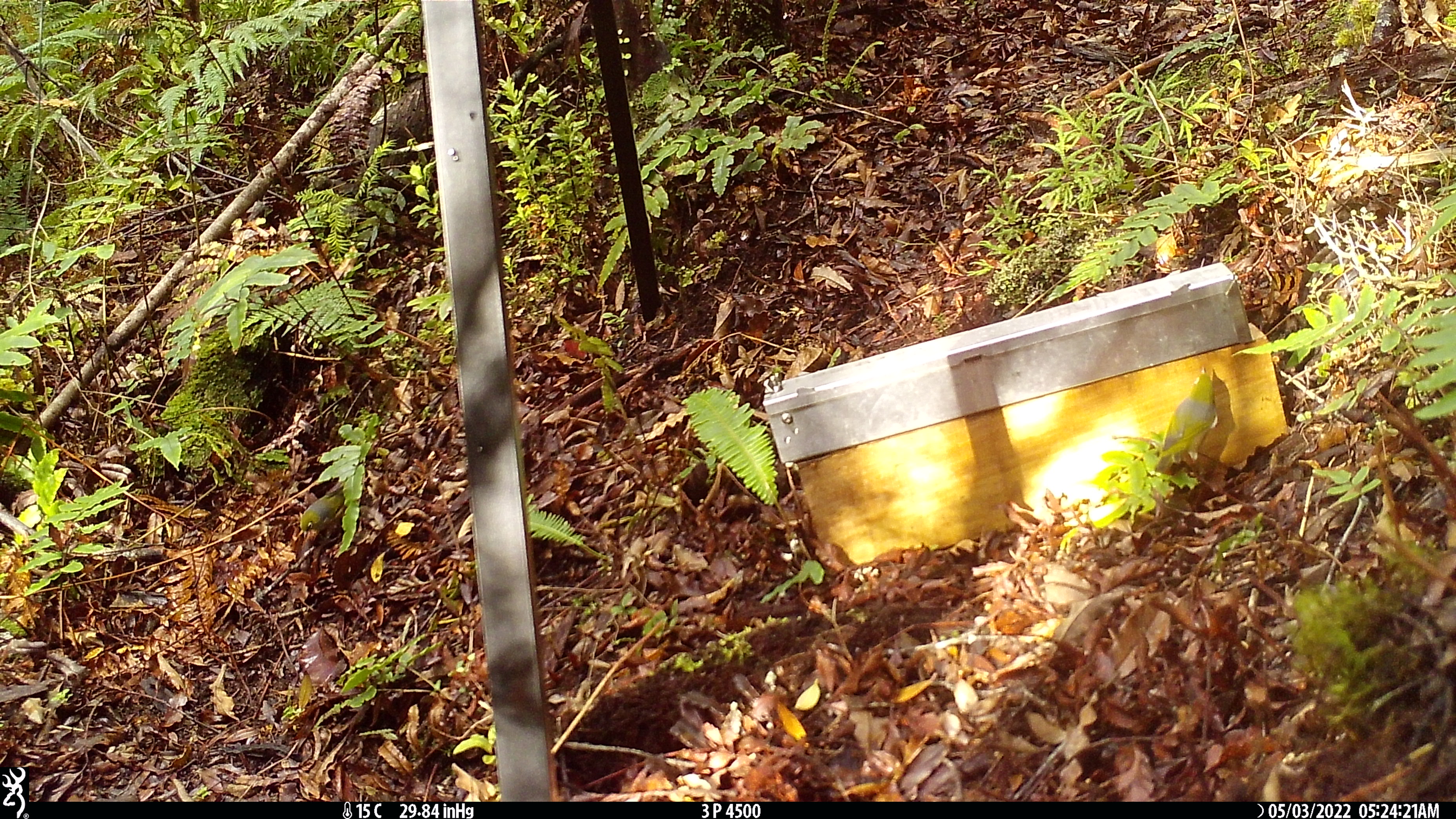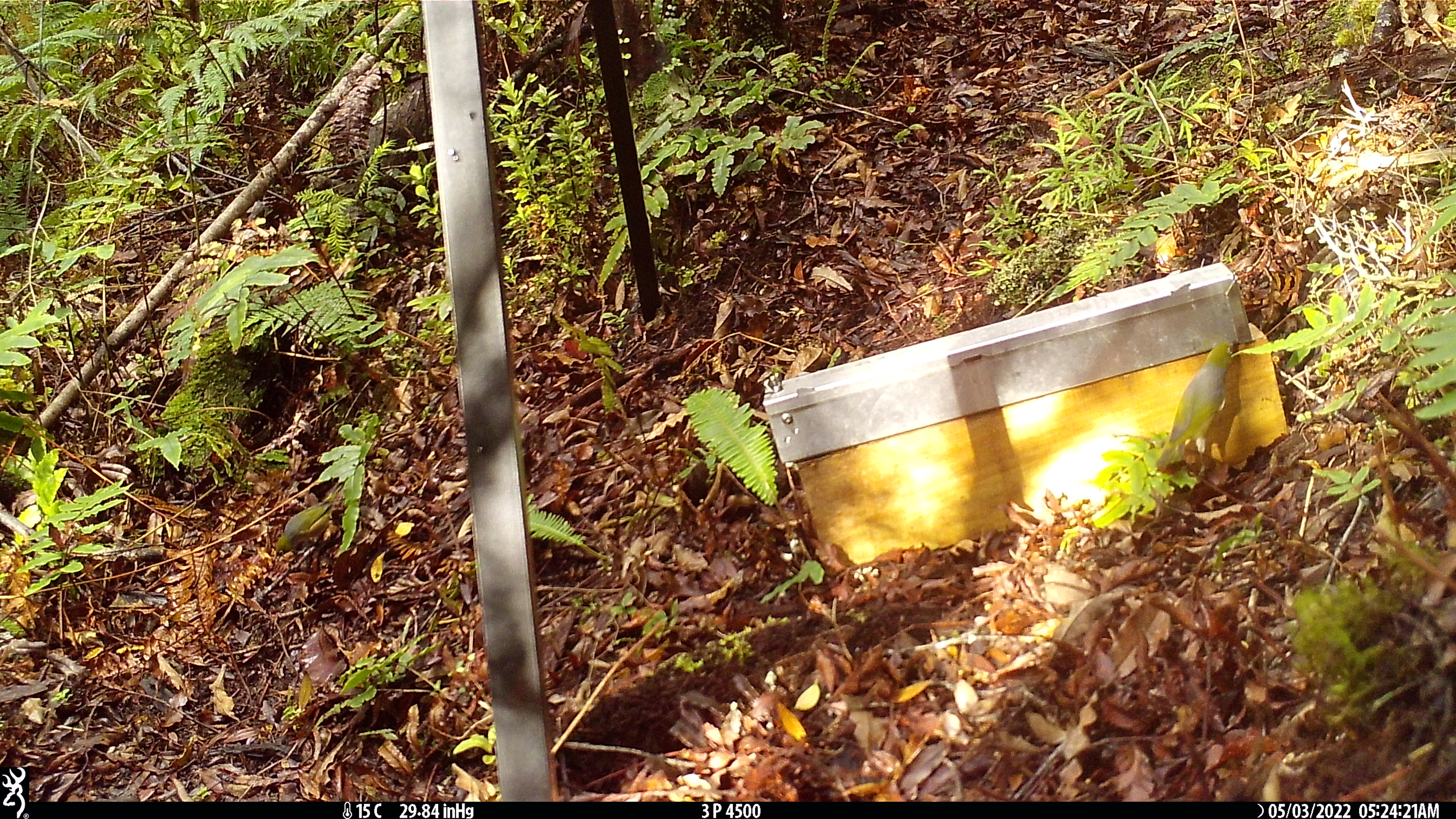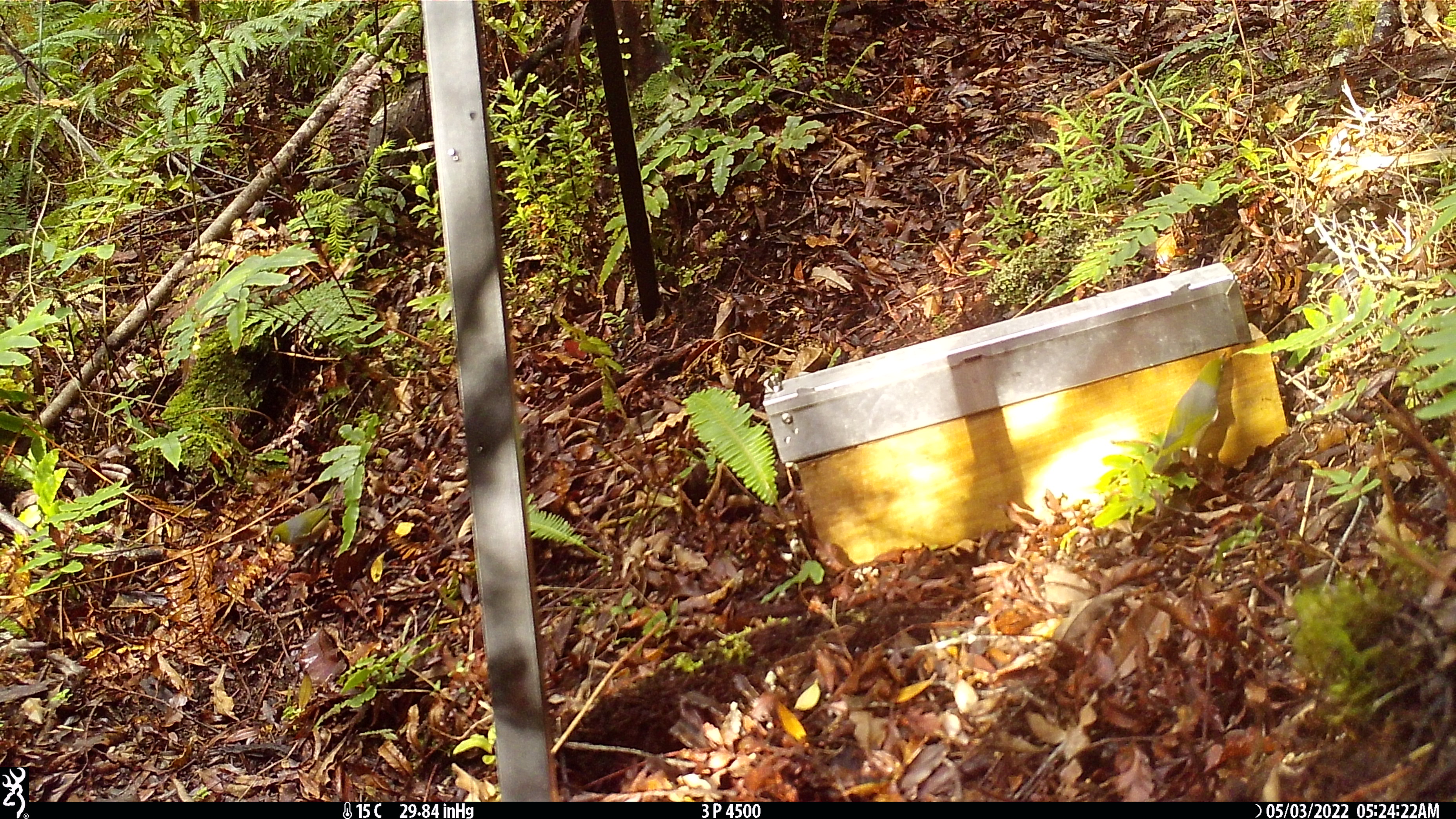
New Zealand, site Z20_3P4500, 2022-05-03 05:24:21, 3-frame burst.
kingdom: Animalia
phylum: Chordata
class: Aves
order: Passeriformes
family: Zosteropidae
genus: Zosterops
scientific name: Zosterops lateralis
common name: silvereye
Silvereye (Zosterops lateralis).